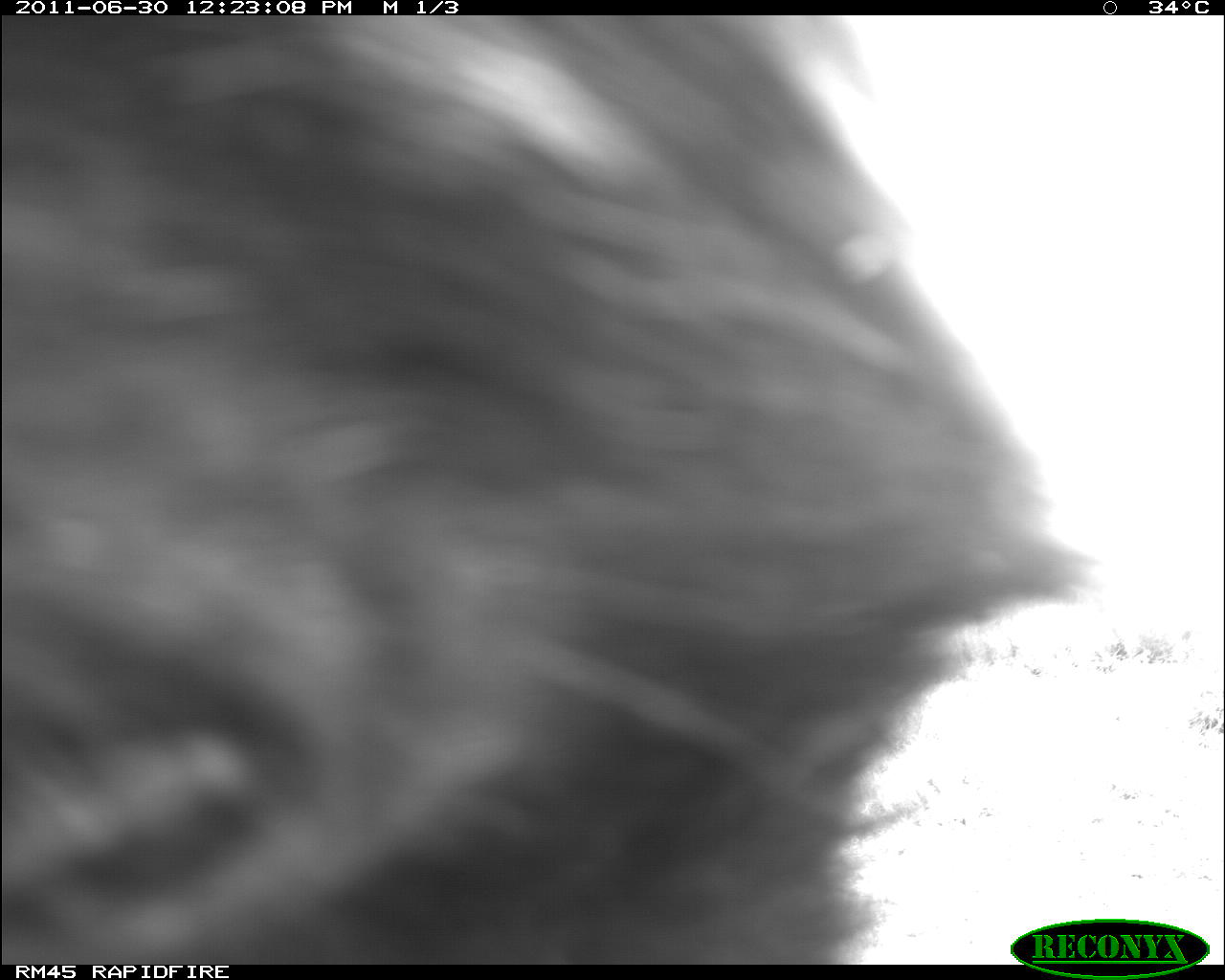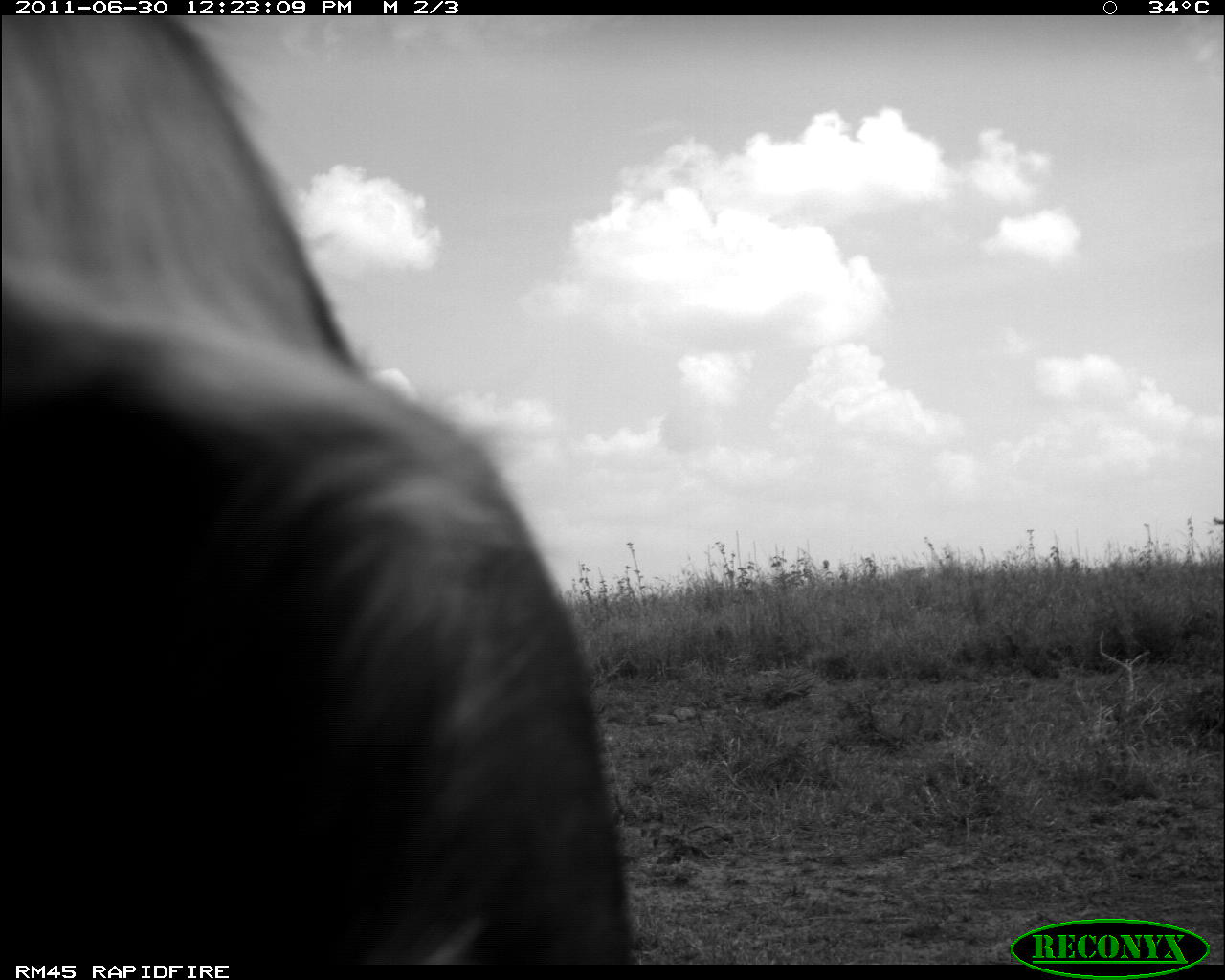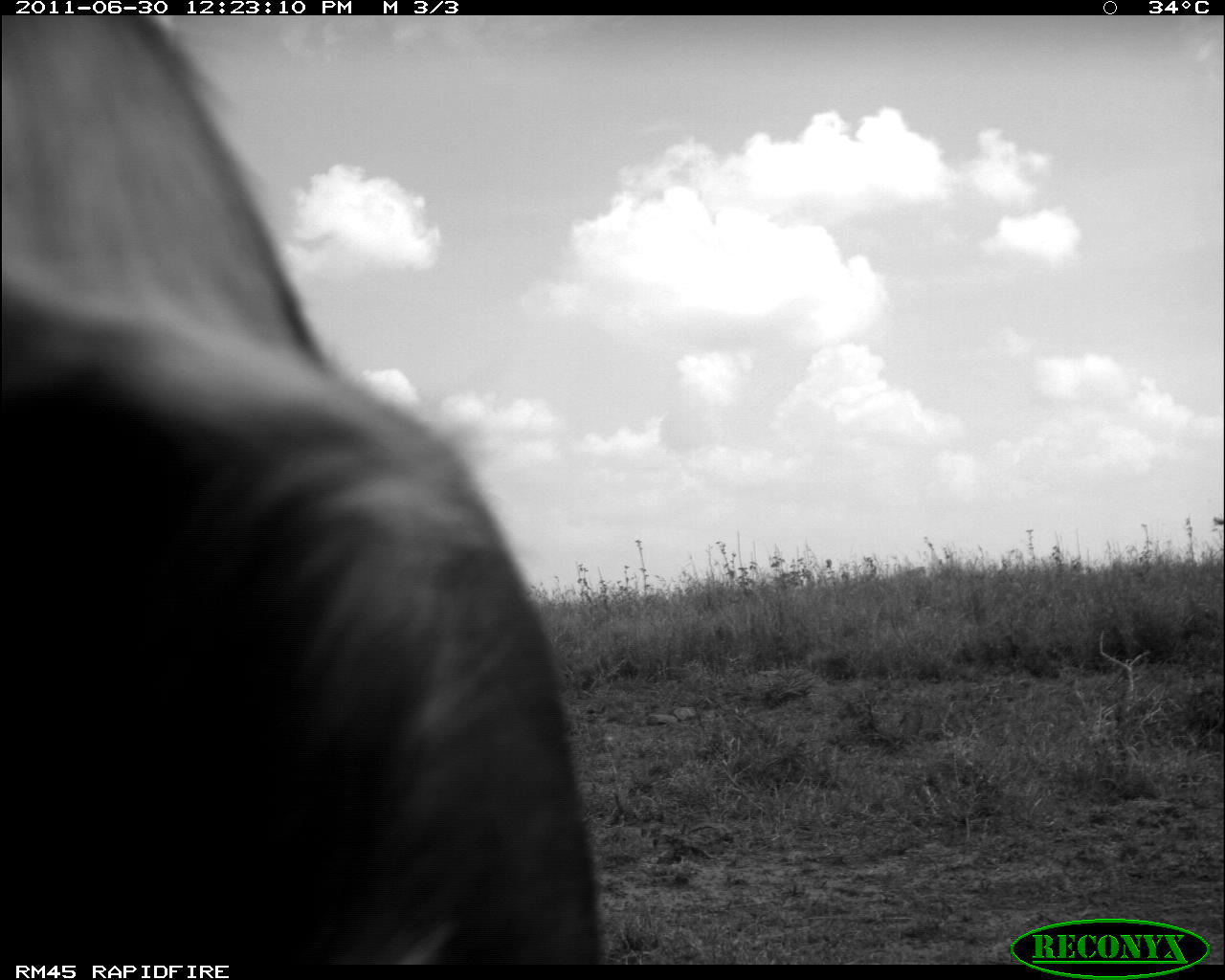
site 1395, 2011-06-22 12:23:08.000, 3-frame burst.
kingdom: Animalia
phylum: Chordata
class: Mammalia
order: Carnivora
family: Canidae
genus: Lycaon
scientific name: Lycaon pictus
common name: african wild dog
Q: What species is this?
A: Lycaon pictus (african wild dog).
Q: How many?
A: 1.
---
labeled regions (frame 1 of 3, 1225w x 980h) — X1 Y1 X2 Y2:
lycaon pictus: 0 15 1098 965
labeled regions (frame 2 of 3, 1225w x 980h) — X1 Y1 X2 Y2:
lycaon pictus: 0 12 636 964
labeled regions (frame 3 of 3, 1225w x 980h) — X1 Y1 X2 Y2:
lycaon pictus: 0 12 604 964